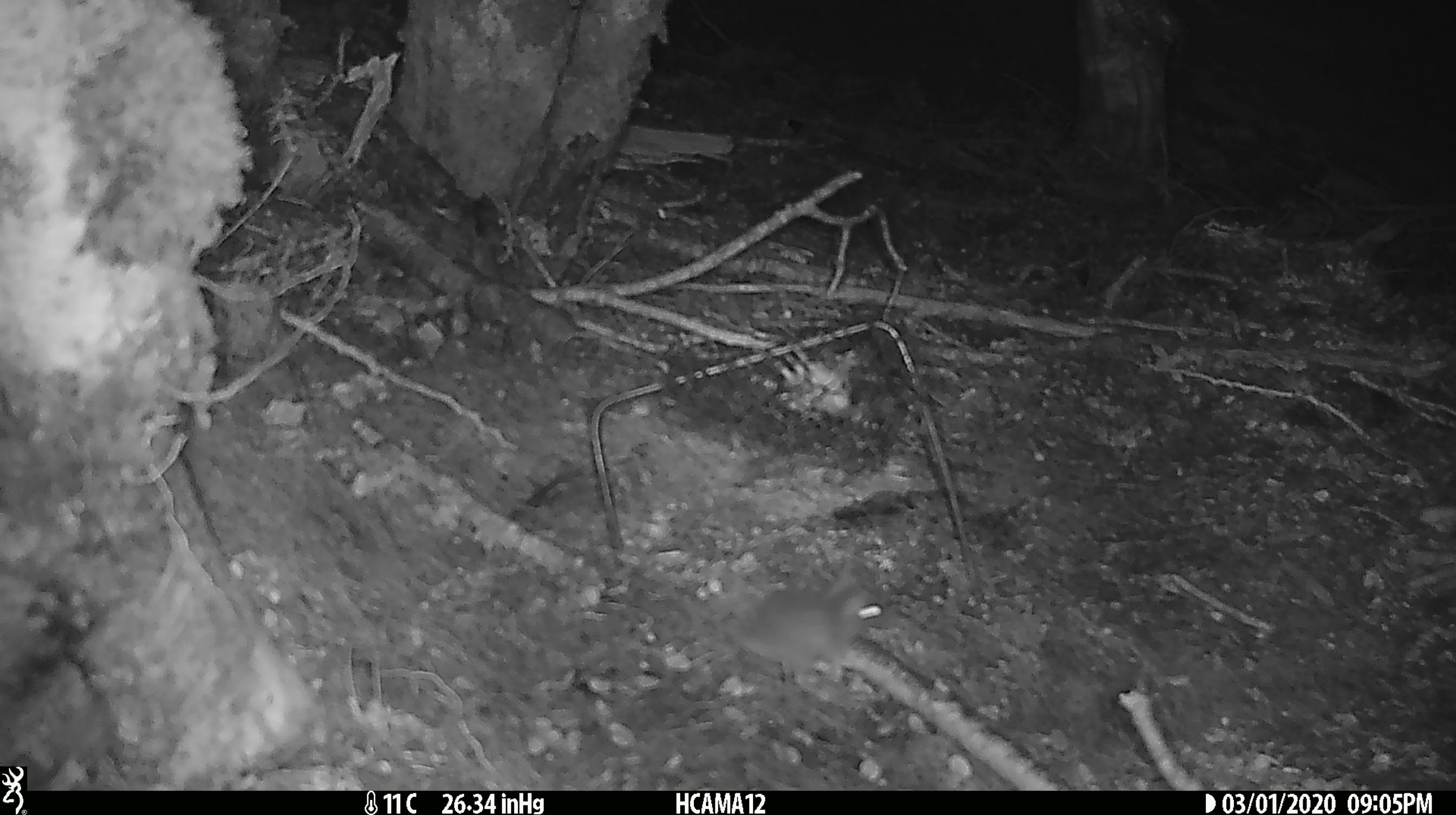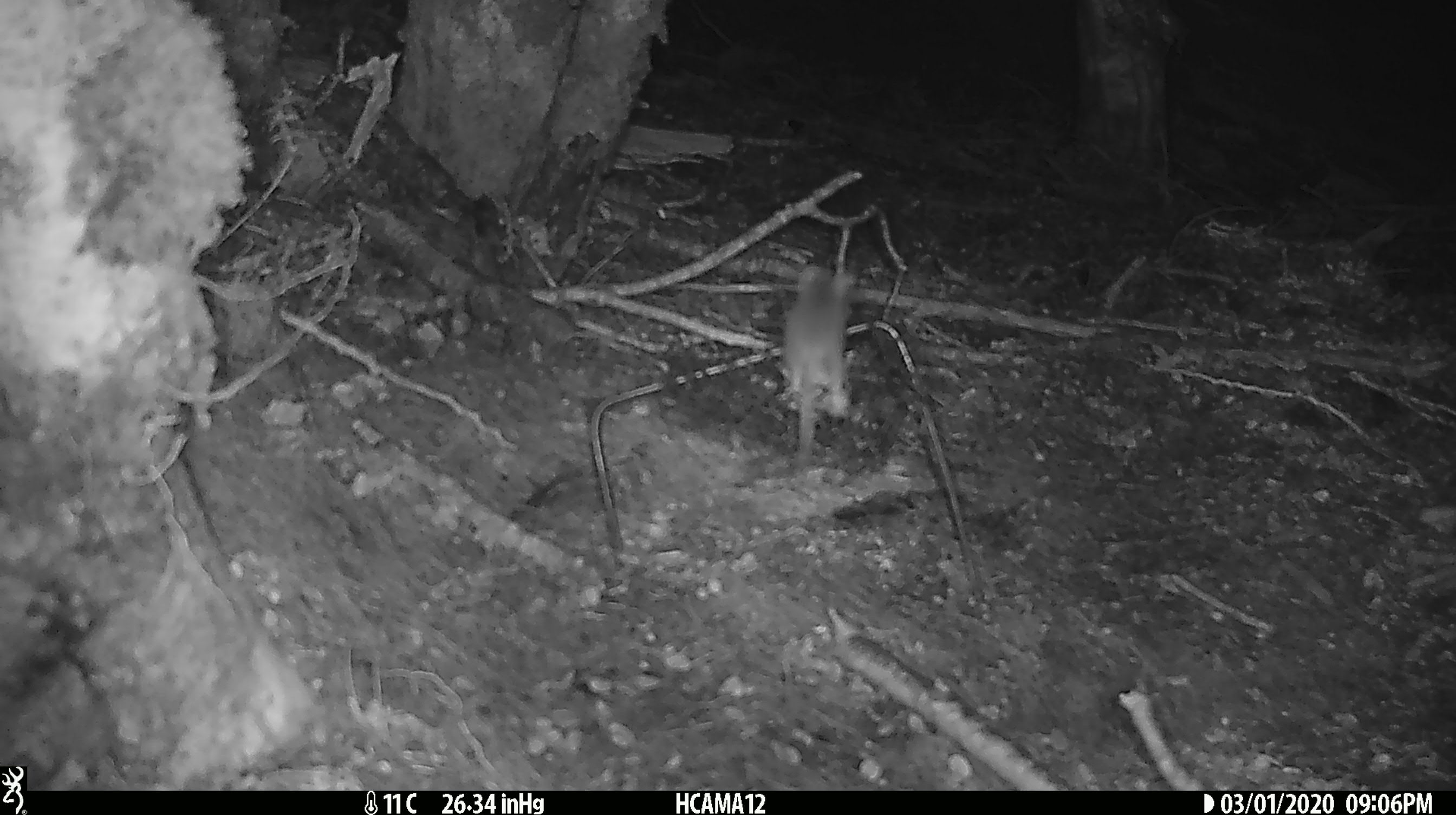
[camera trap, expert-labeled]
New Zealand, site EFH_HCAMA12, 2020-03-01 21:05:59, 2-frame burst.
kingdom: Animalia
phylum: Chordata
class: Mammalia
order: Rodentia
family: Muridae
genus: Mus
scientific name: Mus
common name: mouse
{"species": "mouse (Mus)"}